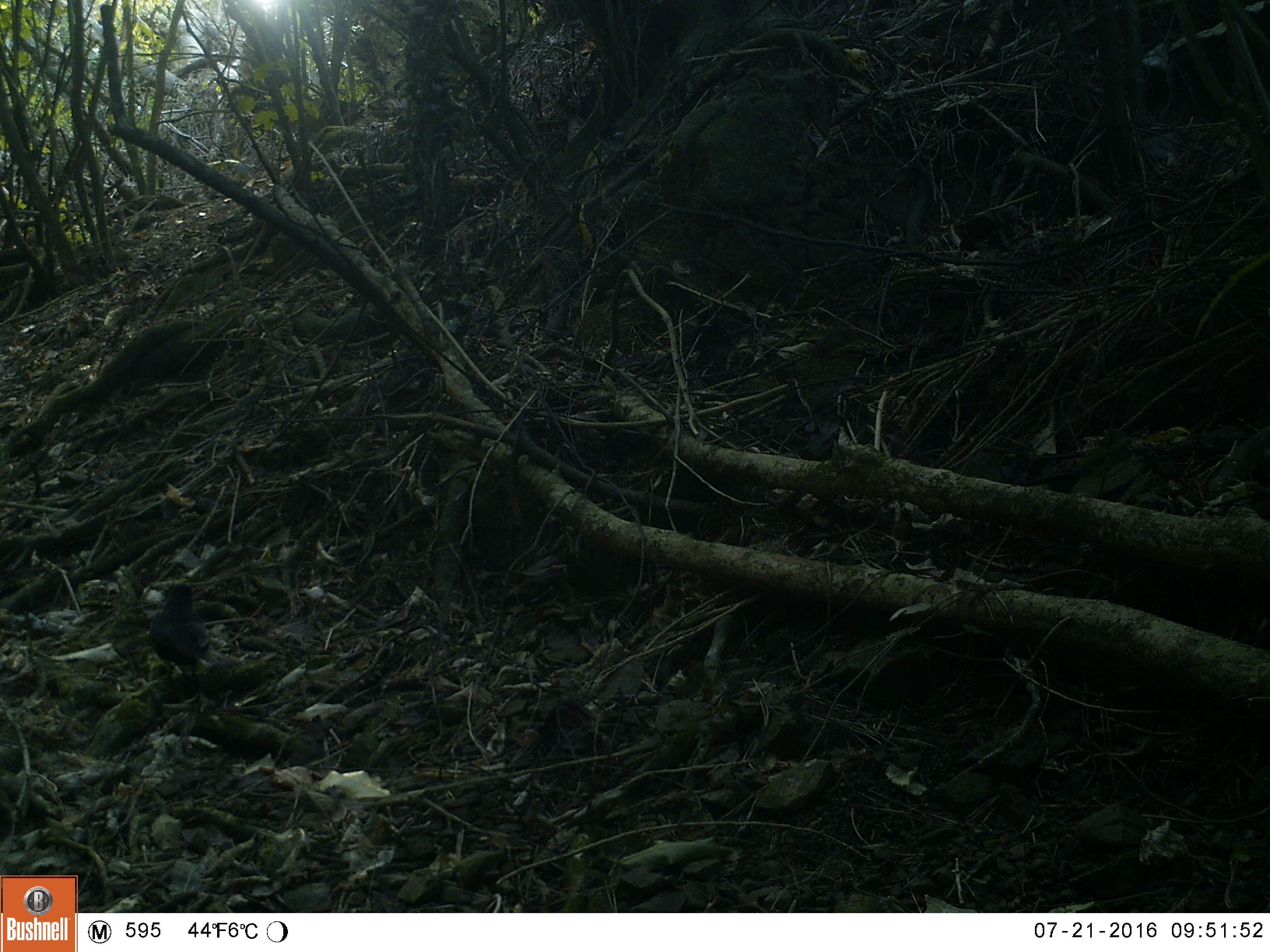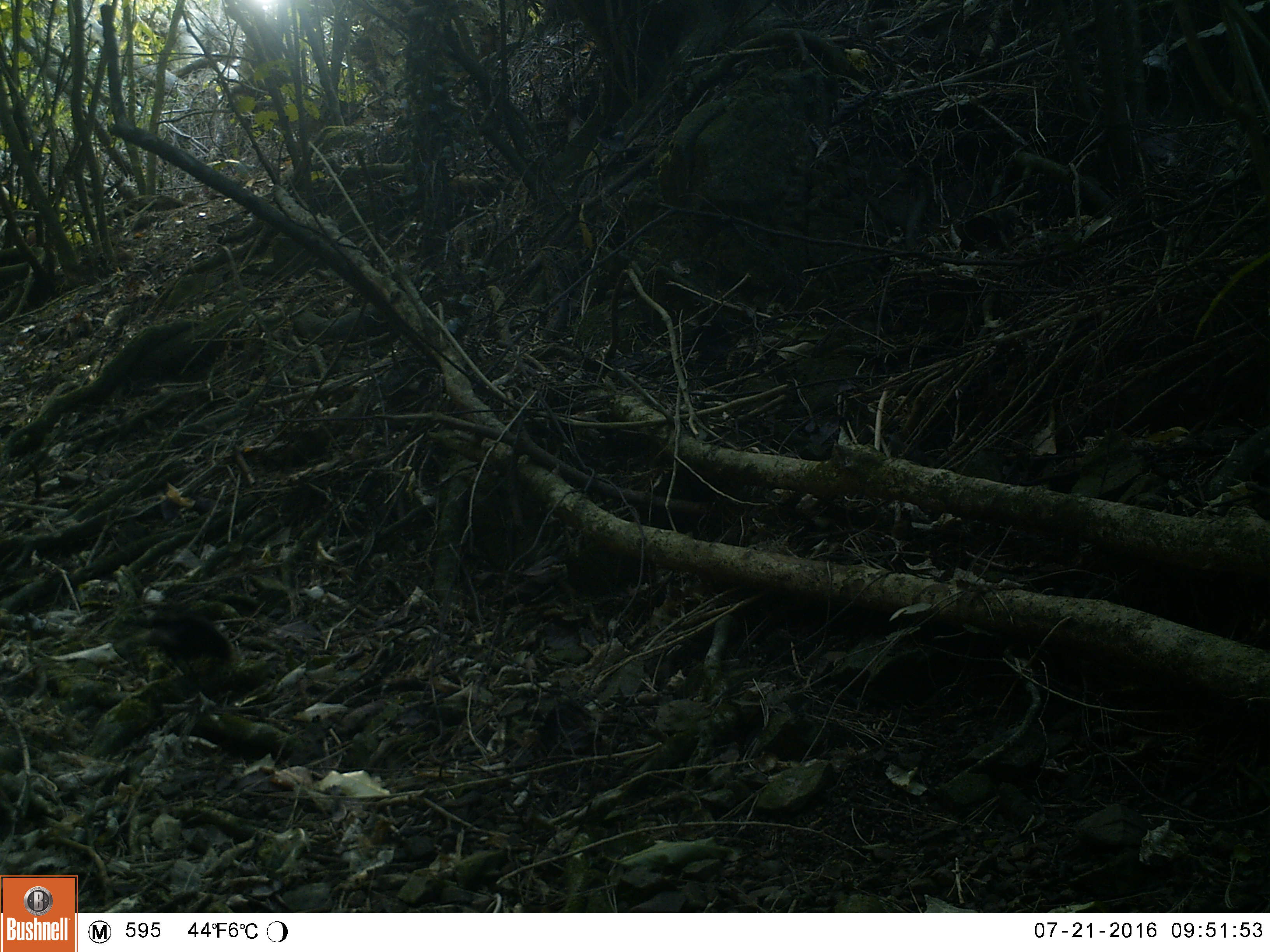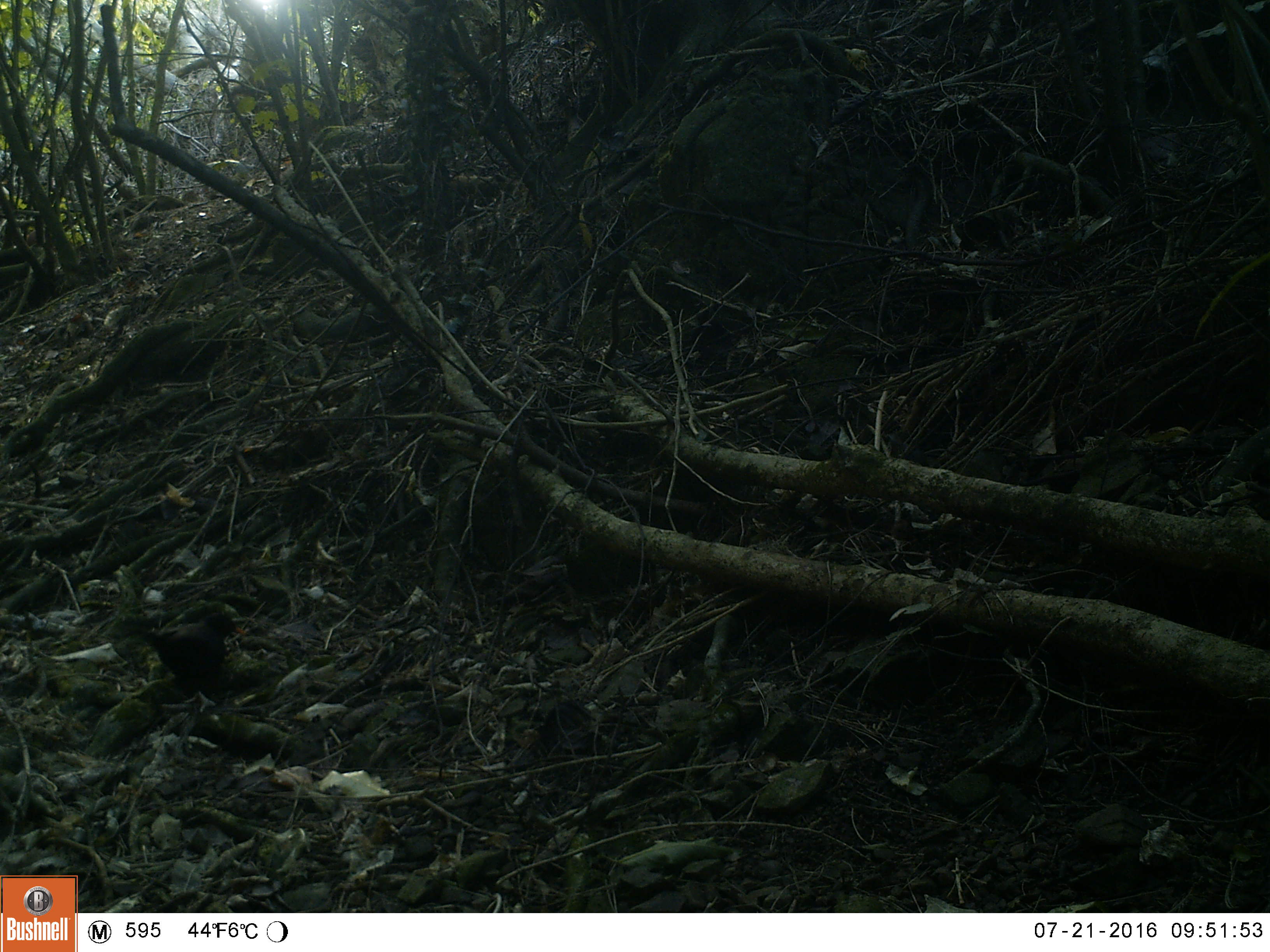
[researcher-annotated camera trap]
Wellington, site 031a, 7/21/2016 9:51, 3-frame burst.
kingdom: Animalia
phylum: Chordata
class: Aves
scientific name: Aves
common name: bird